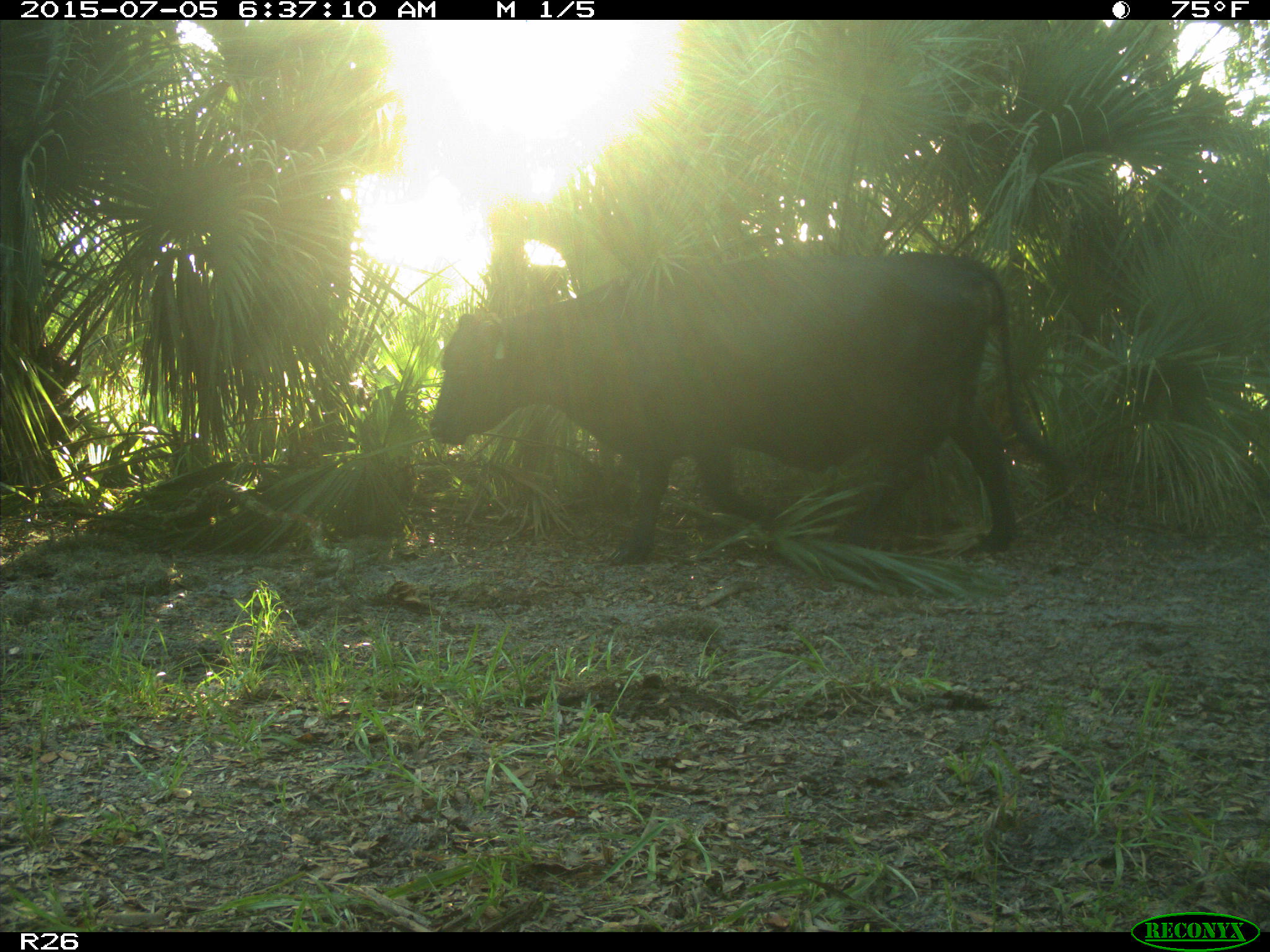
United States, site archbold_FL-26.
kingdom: Animalia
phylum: Chordata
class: Mammalia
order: Artiodactyla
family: Bovidae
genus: Bos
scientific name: Bos taurus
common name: domestic cow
Bos taurus (domestic cow).